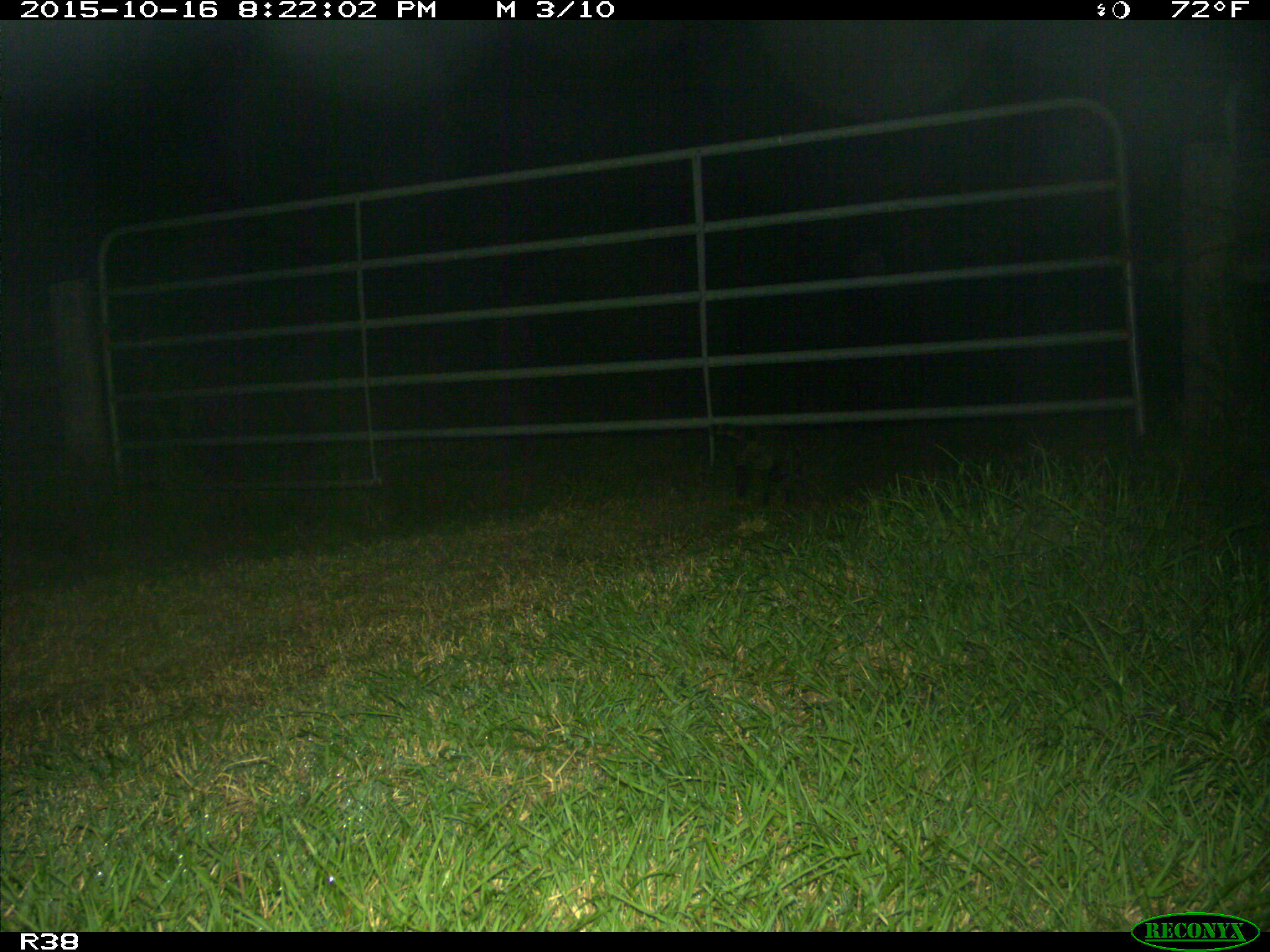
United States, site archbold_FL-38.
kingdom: Animalia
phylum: Chordata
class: Mammalia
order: Carnivora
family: Procyonidae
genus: Procyon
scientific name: Procyon lotor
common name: common raccoon